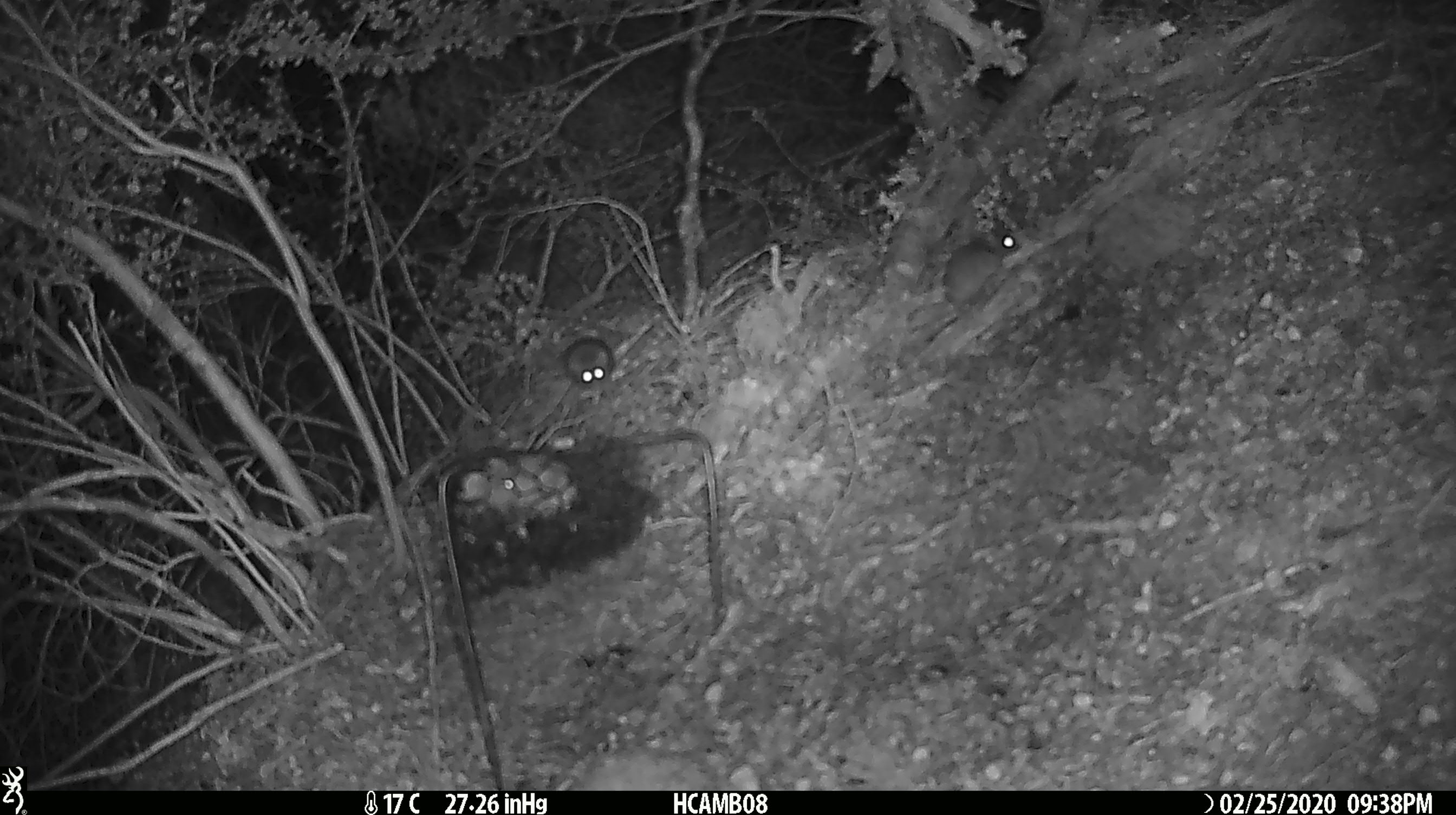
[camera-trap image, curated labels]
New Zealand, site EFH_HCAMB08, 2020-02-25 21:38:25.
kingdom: Animalia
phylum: Chordata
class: Mammalia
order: Rodentia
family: Muridae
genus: Mus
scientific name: Mus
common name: mouse